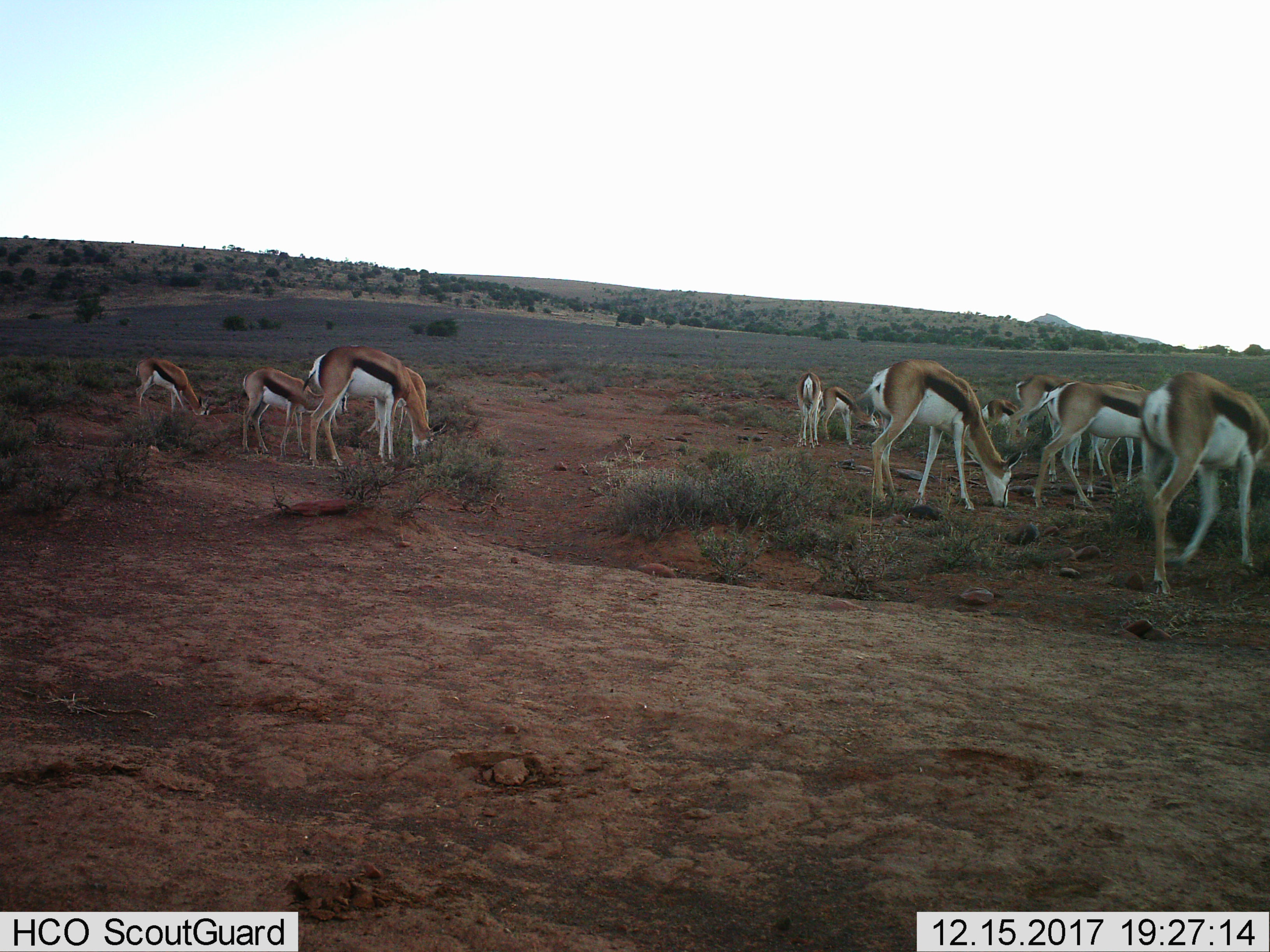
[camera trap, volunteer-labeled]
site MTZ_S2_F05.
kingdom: Animalia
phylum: Chordata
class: Mammalia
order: Artiodactyla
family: Bovidae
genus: Antidorcas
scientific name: Antidorcas marsupialis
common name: springbok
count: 11-50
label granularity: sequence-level